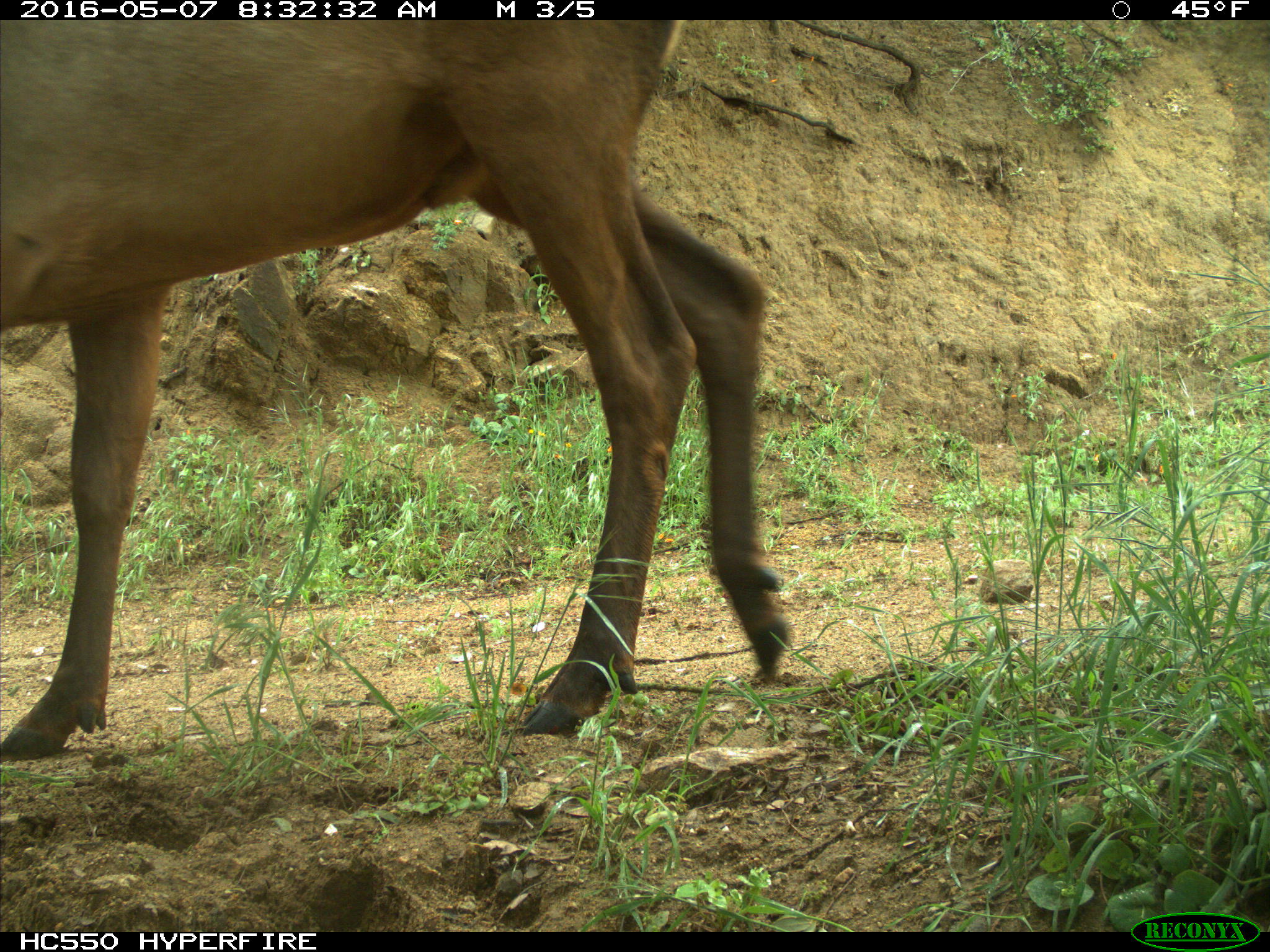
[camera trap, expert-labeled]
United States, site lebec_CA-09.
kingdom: Animalia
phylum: Chordata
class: Mammalia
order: Artiodactyla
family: Cervidae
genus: Cervus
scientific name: Cervus canadensis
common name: elk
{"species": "Cervus canadensis (elk)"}